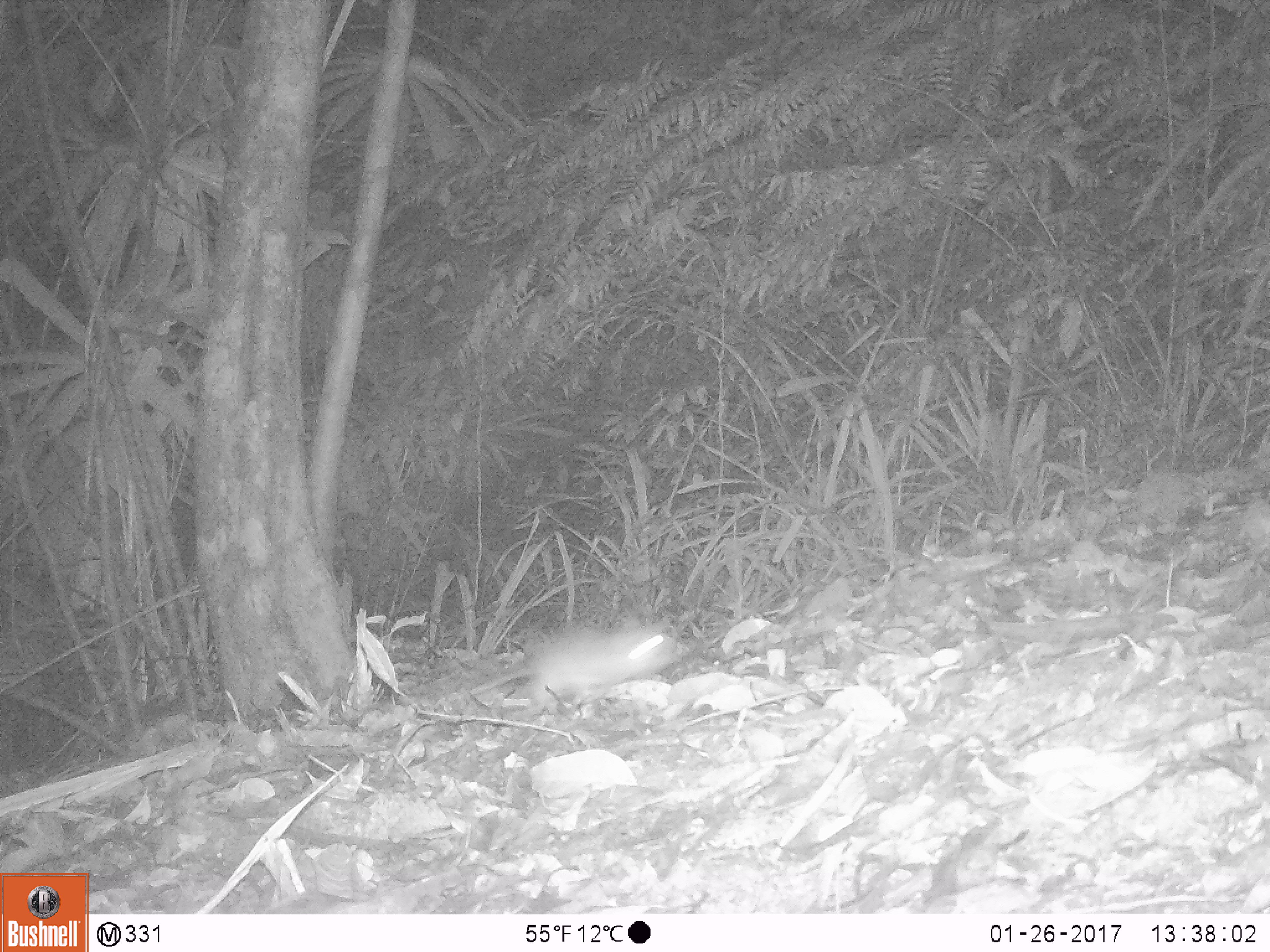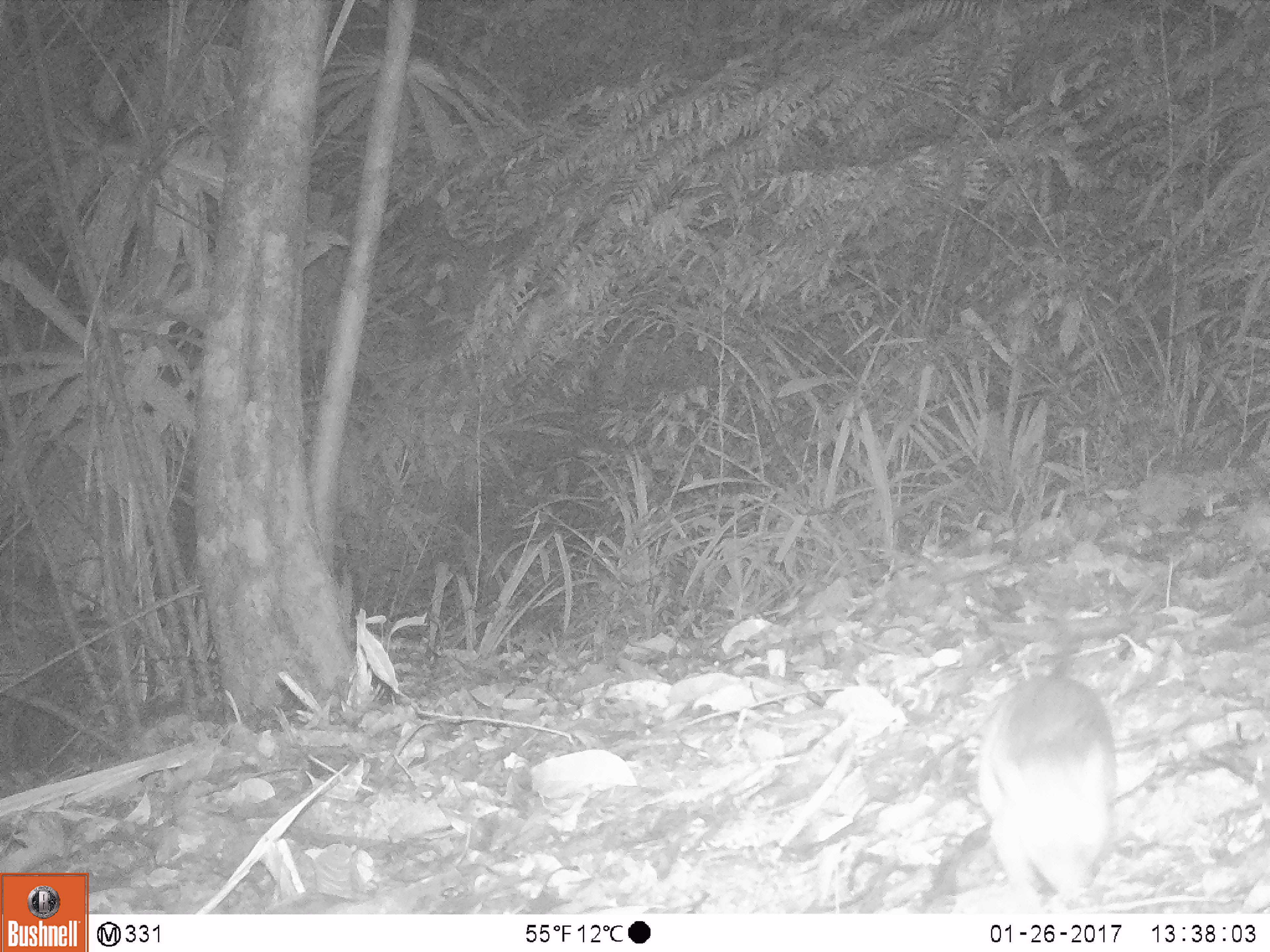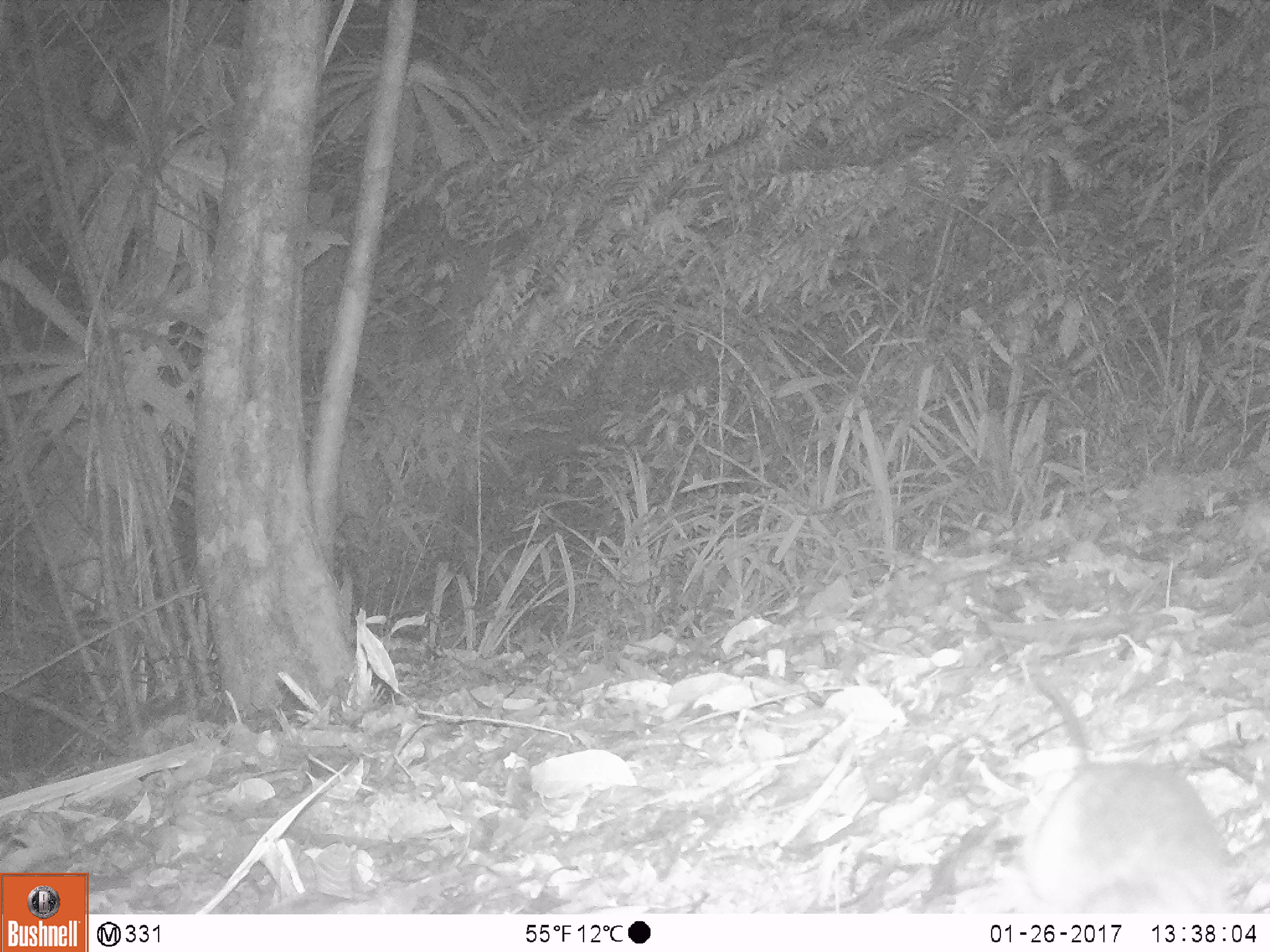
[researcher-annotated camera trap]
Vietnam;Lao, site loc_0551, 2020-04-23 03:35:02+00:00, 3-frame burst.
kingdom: Animalia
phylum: Chordata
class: Mammalia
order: Rodentia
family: Muridae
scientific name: Muridae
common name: old-world mice and rats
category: unidentified murid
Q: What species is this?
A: Unidentified murid (old-world mice and rats) (Muridae).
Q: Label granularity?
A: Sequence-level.